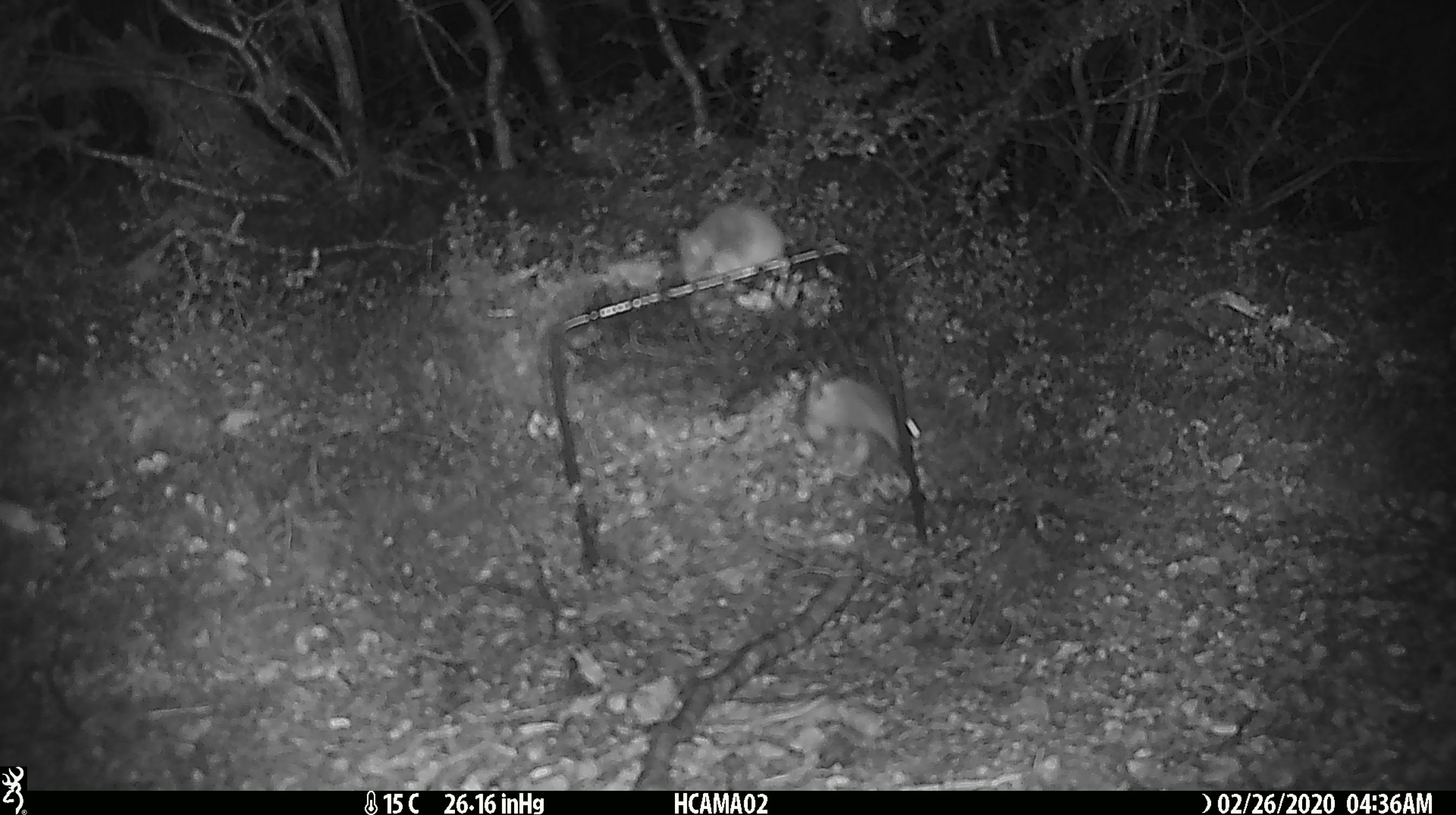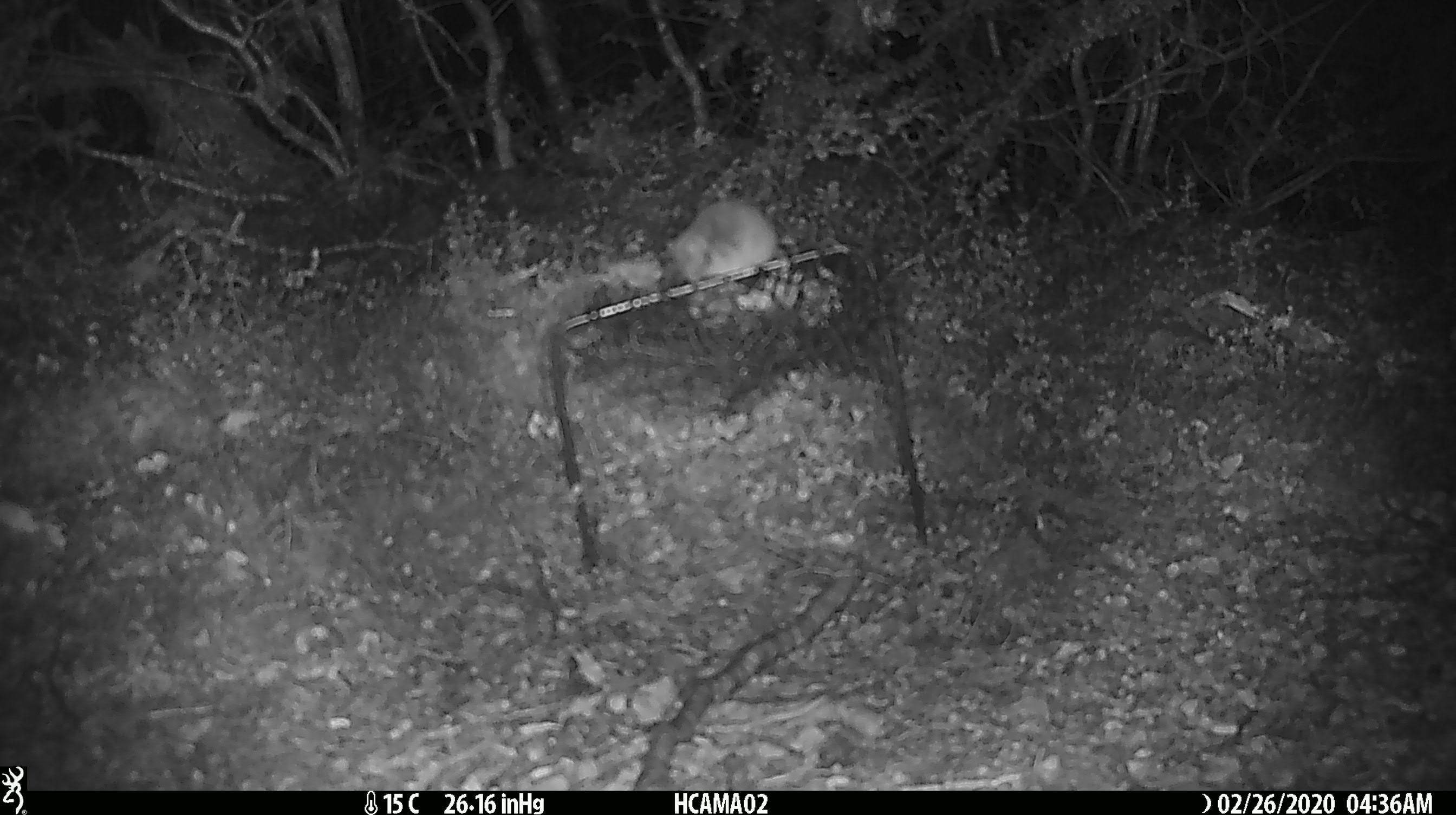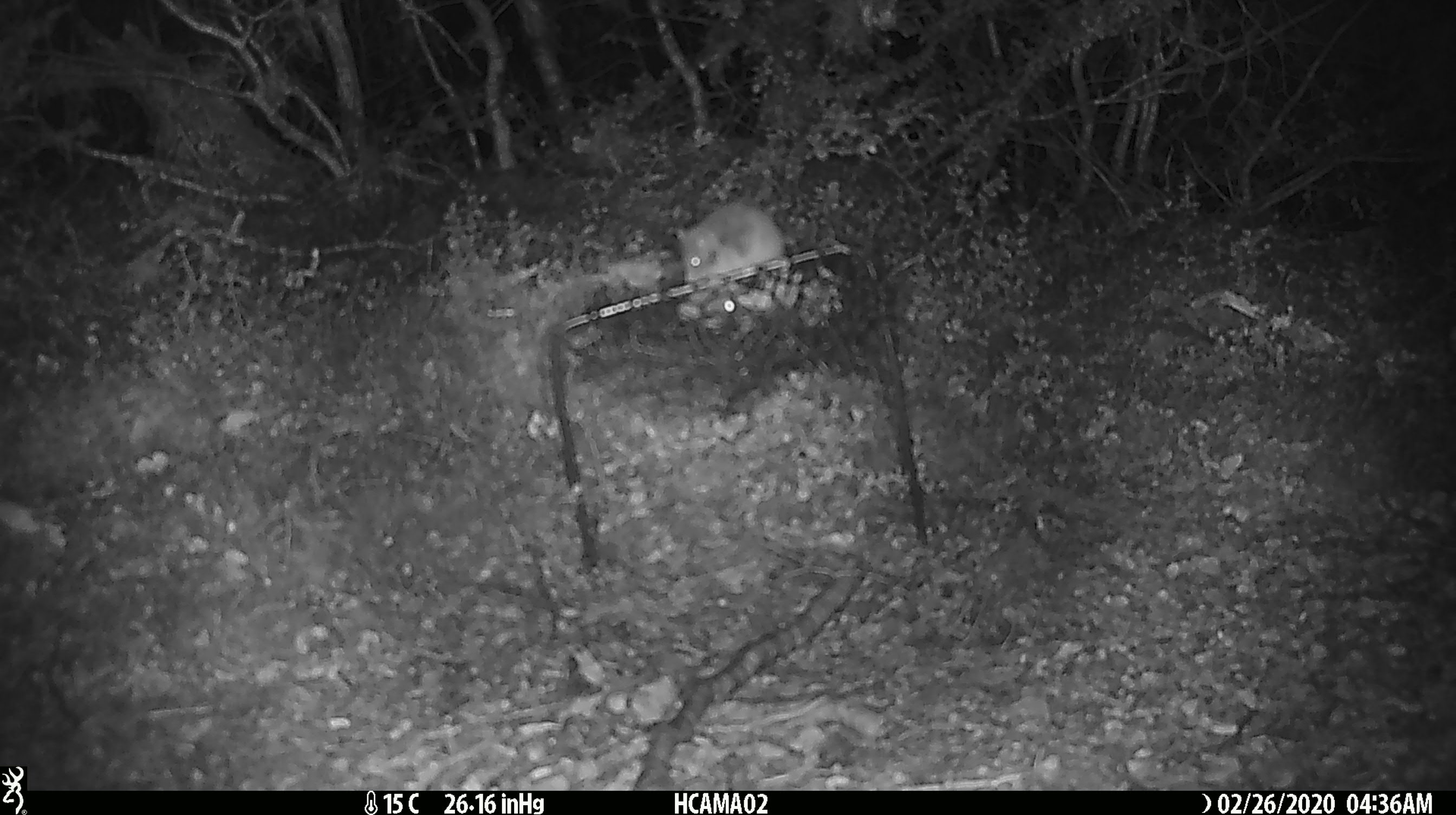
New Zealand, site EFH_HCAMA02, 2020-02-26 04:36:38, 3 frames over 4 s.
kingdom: Animalia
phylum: Chordata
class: Mammalia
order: Rodentia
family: Muridae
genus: Mus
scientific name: Mus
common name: mouse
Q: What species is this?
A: Mouse (Mus).